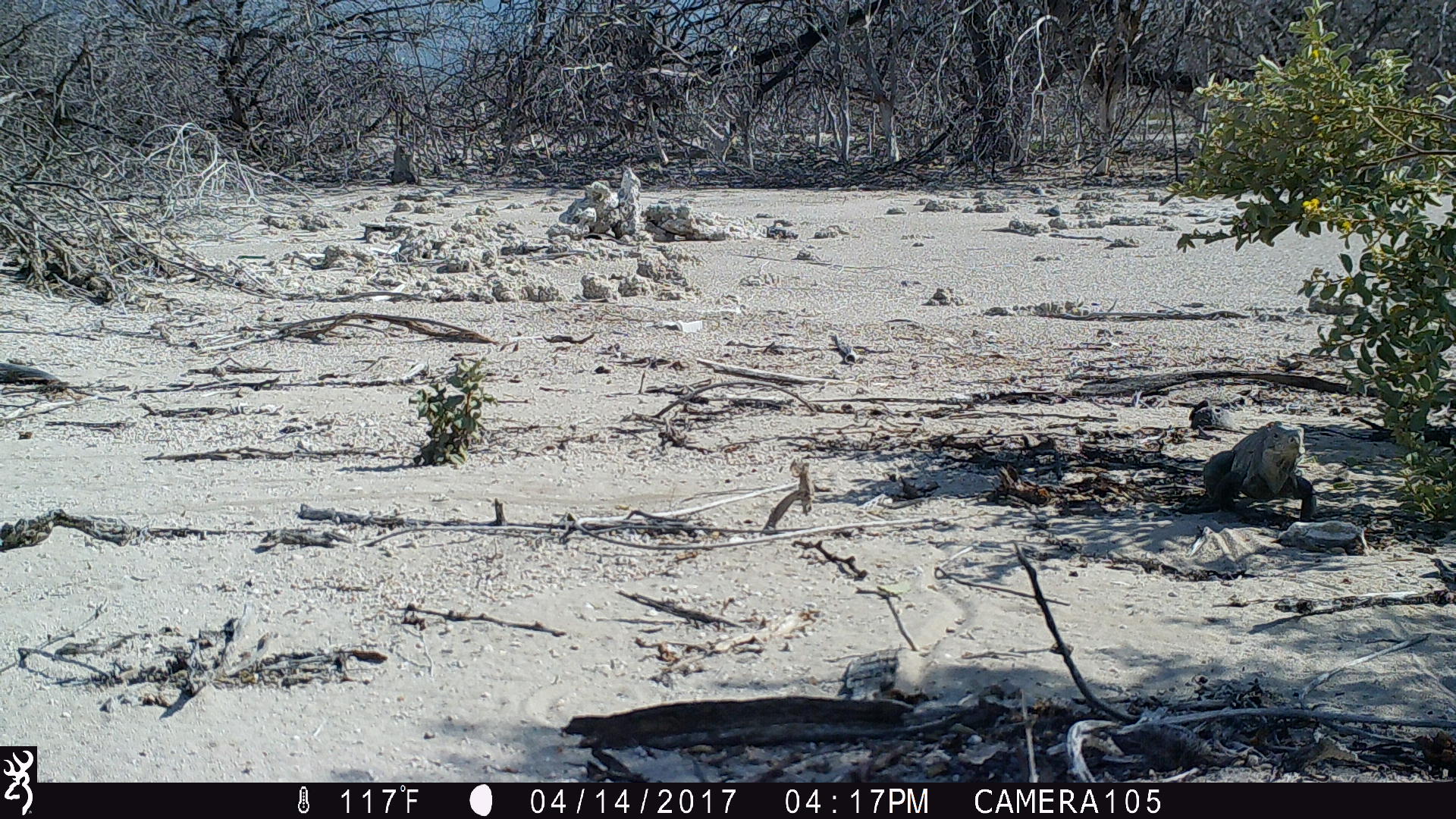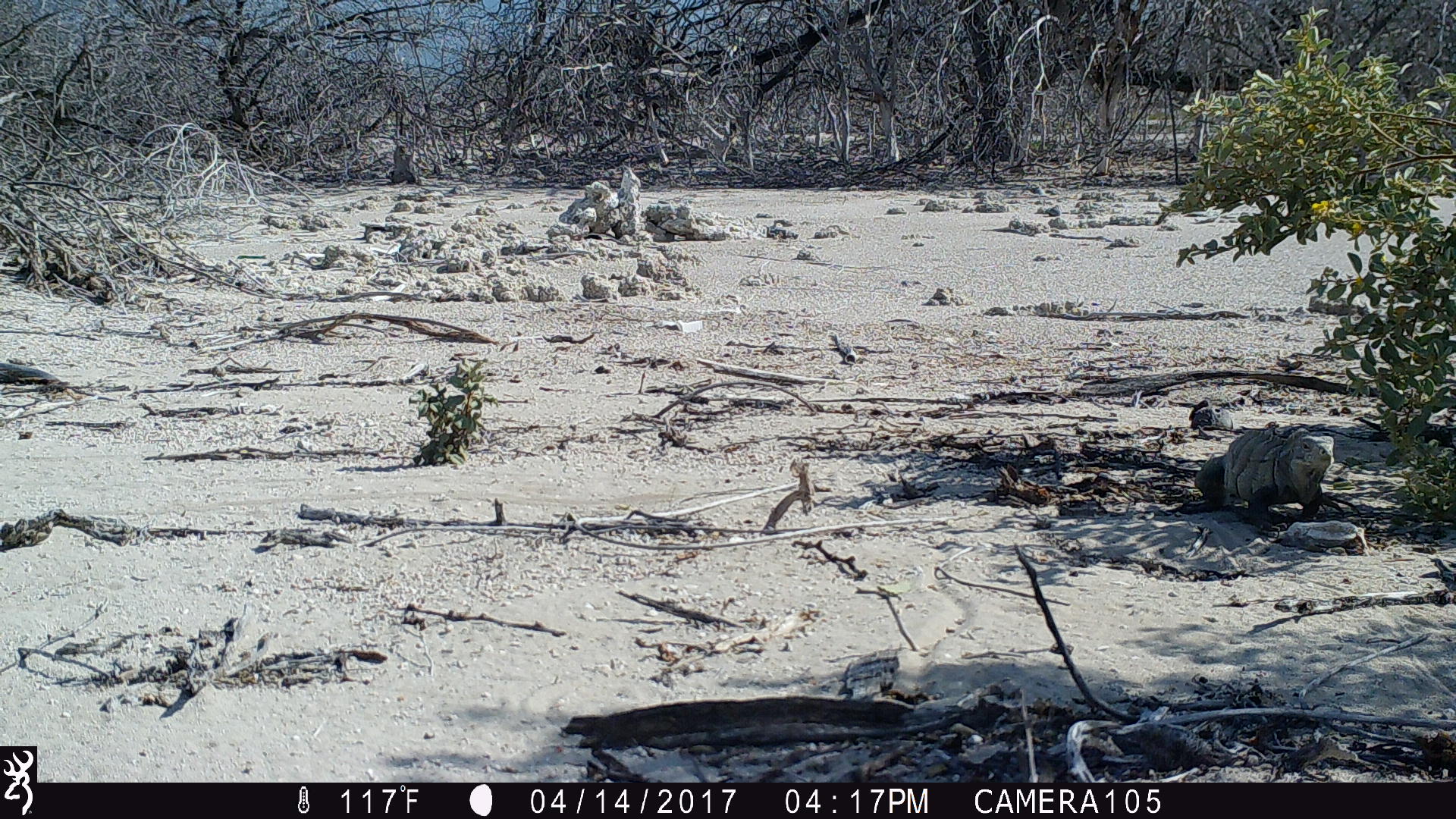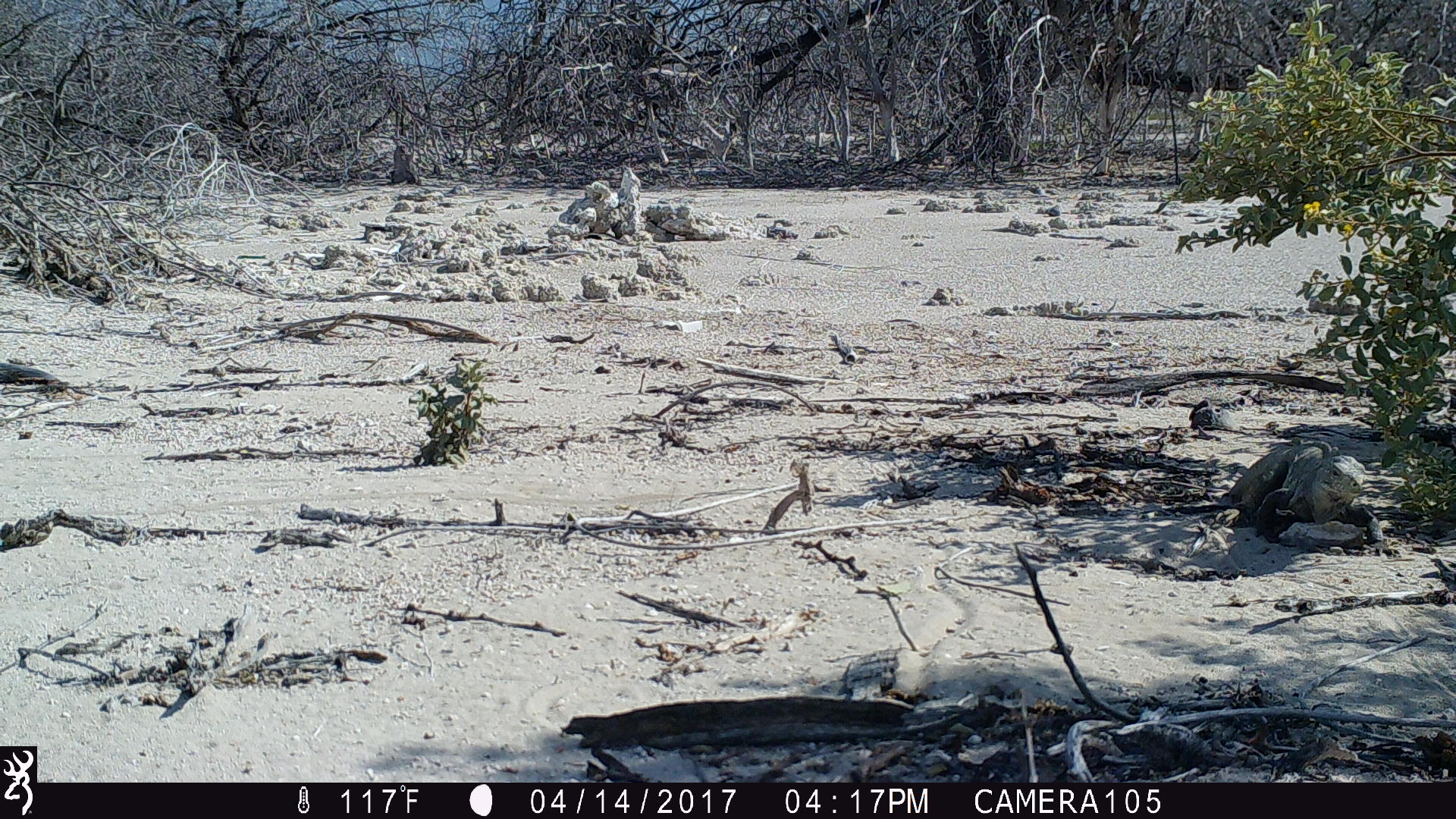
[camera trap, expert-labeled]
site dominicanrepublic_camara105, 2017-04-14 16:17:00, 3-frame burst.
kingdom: Animalia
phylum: Chordata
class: Reptilia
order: Squamata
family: Iguanidae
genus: Iguana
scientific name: Iguana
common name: typical iguanas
Iguana (typical iguanas).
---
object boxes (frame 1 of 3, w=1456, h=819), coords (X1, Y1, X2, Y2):
iguana: (1163, 420, 1328, 525)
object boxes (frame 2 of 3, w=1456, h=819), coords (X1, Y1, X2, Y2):
iguana: (1175, 410, 1345, 537)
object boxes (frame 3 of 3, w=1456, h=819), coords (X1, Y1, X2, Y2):
iguana: (1209, 430, 1398, 559)